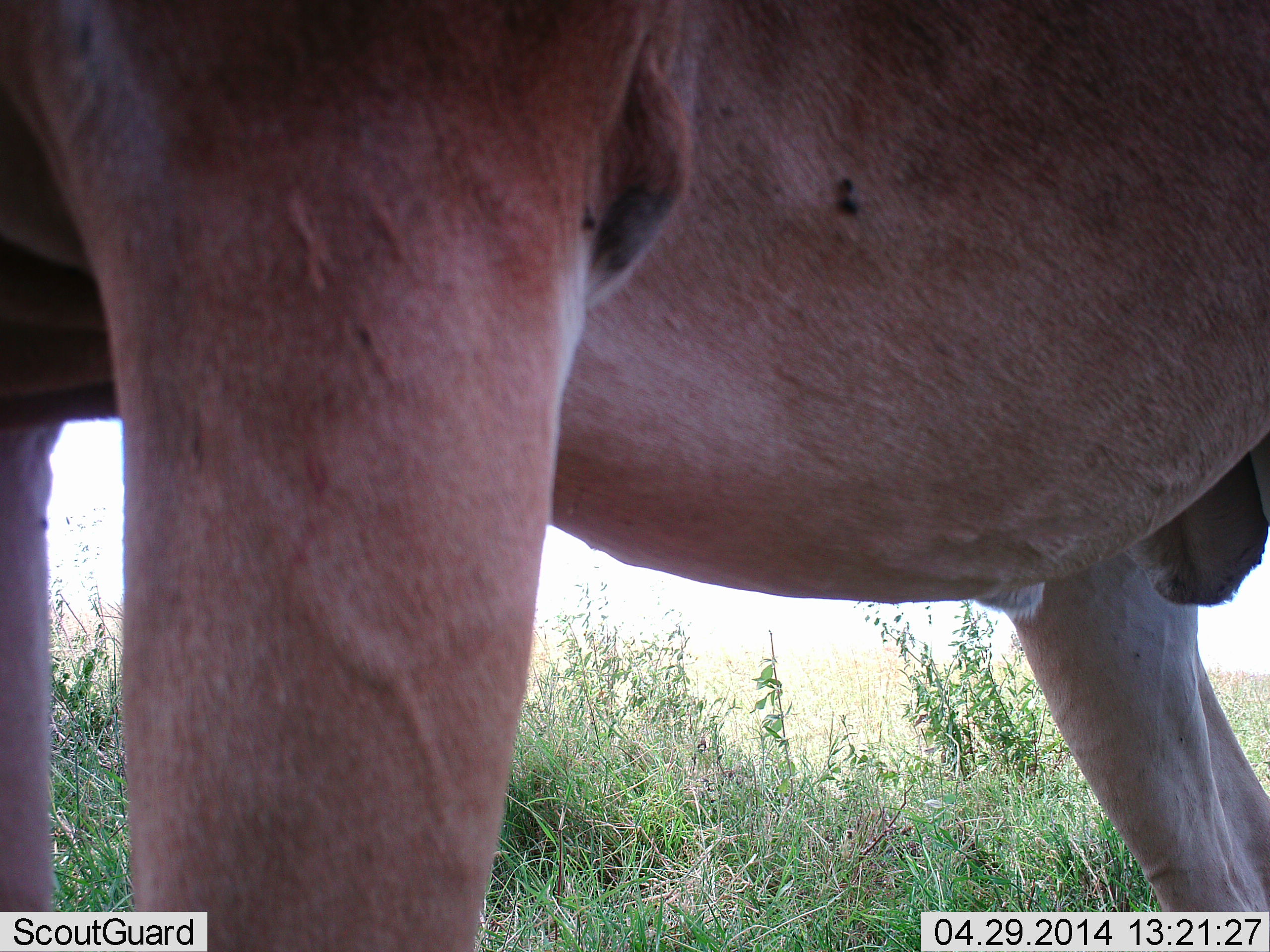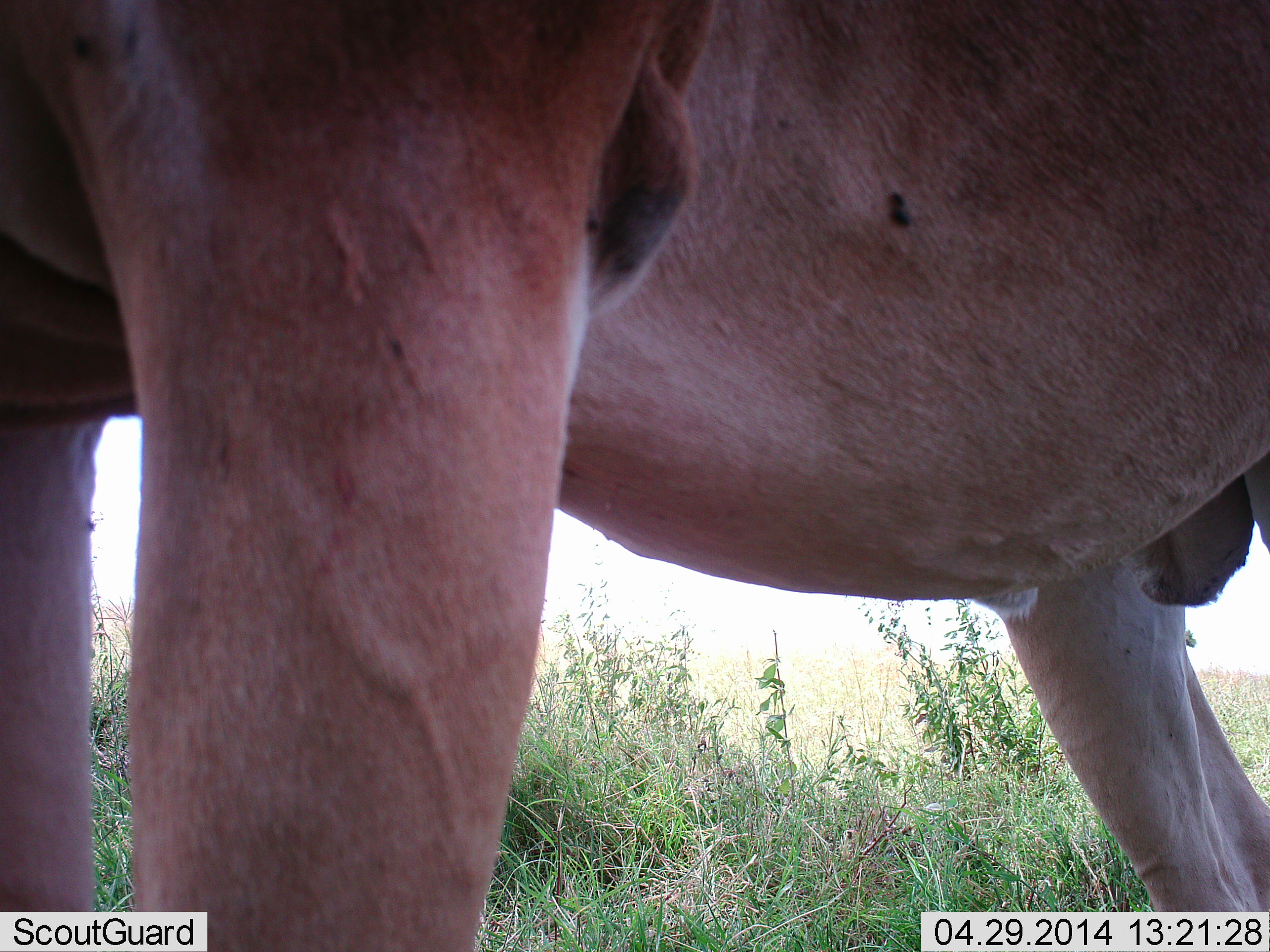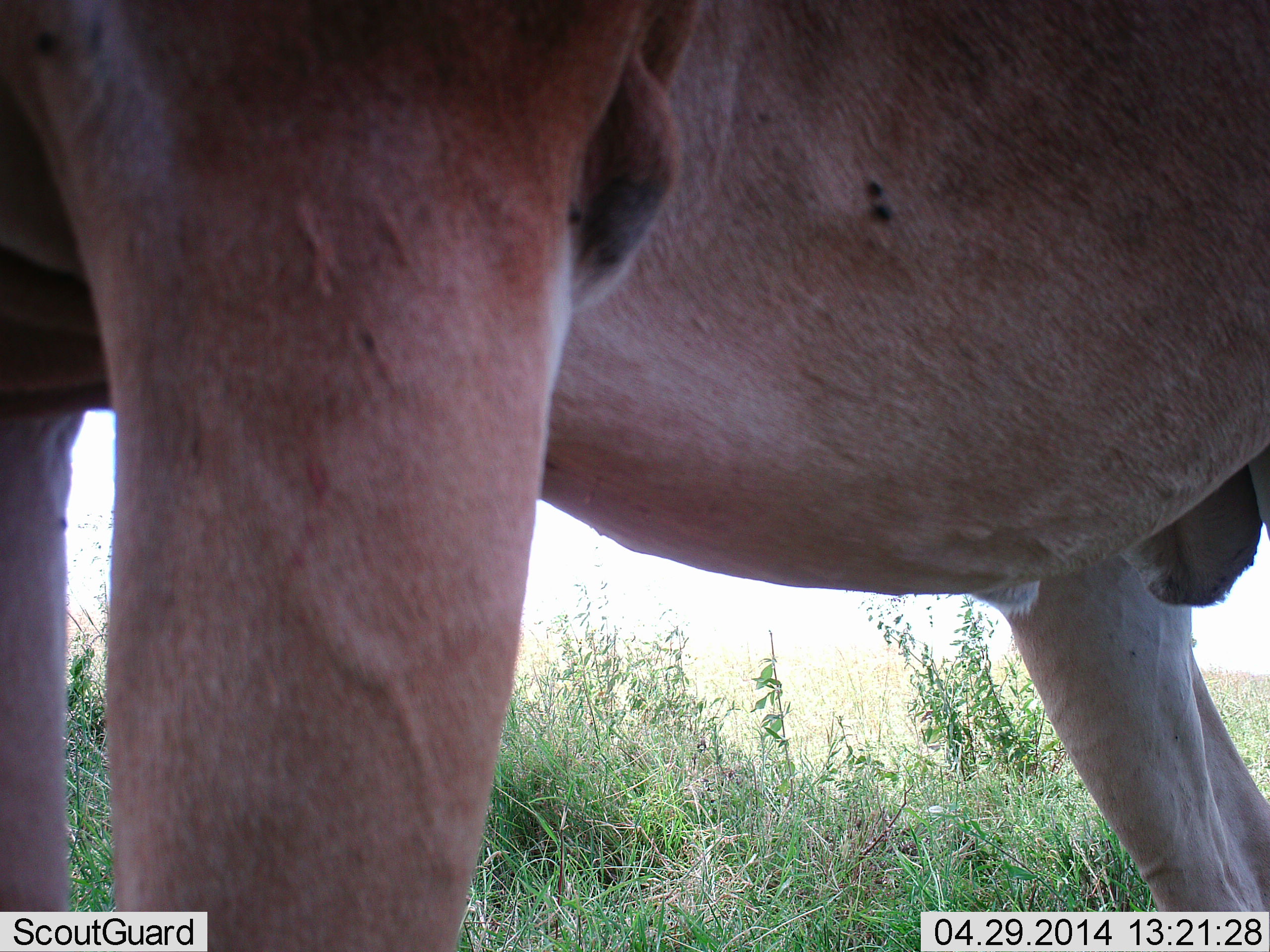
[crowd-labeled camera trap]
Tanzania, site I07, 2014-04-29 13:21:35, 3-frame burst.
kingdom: Animalia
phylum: Chordata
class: Mammalia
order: Artiodactyla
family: Bovidae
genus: Alcelaphus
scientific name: Alcelaphus buselaphus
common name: hartebeest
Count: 1.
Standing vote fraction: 86%.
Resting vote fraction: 0%.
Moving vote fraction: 14%.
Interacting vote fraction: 0%.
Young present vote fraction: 0%.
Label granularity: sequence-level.